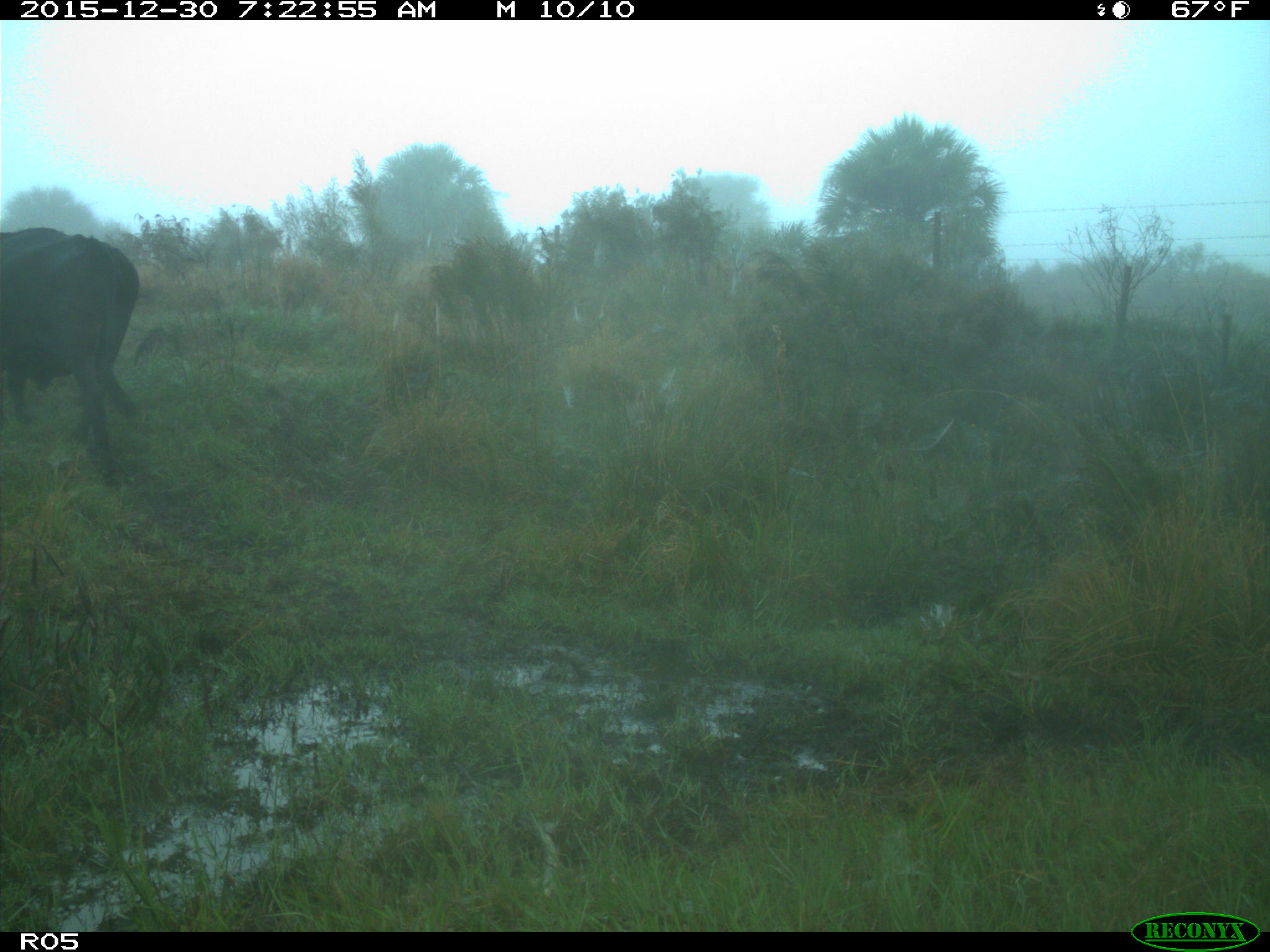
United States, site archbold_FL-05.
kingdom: Animalia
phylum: Chordata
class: Mammalia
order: Artiodactyla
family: Bovidae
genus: Bos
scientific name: Bos taurus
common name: domestic cow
Bos taurus (domestic cow).